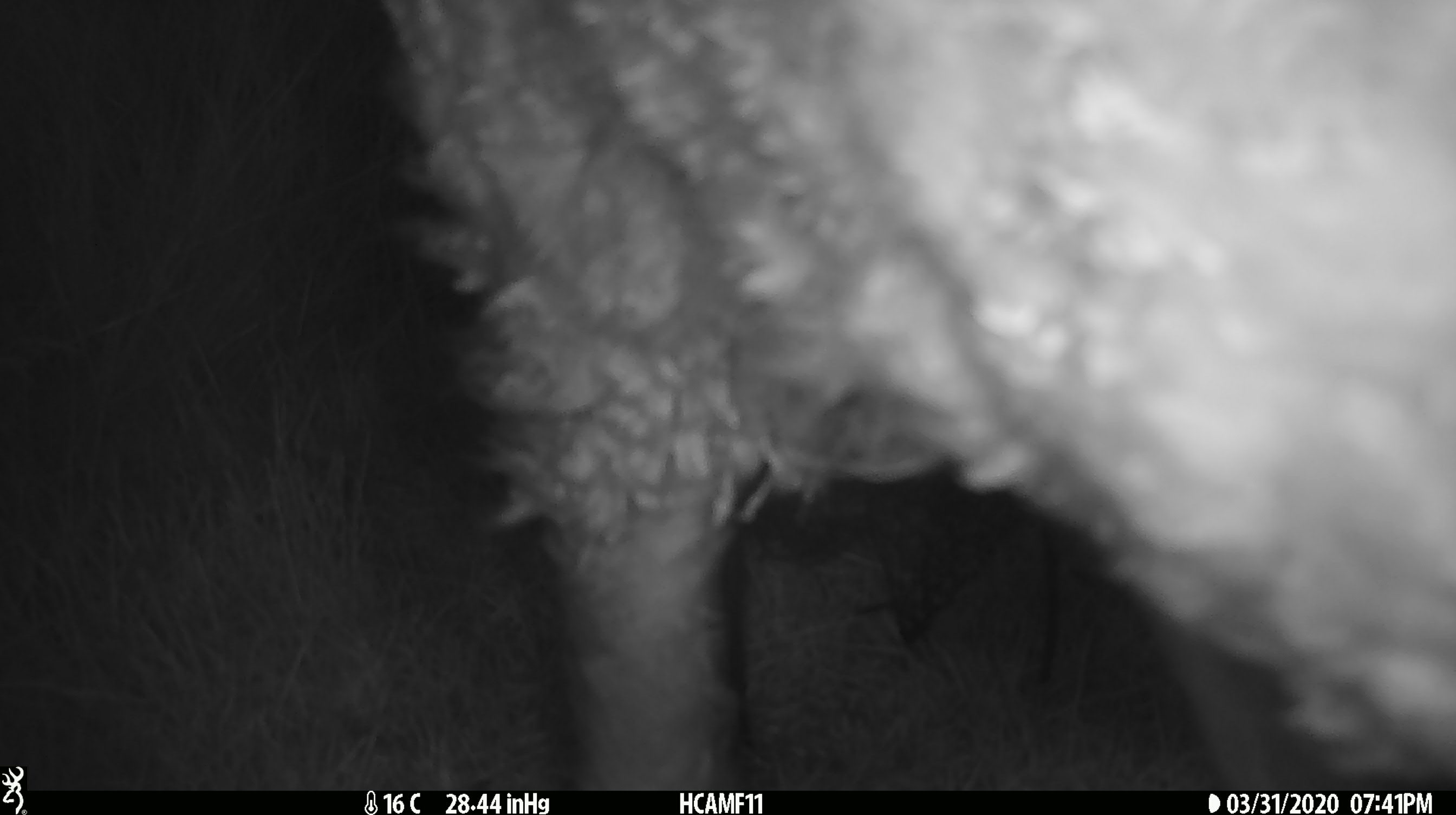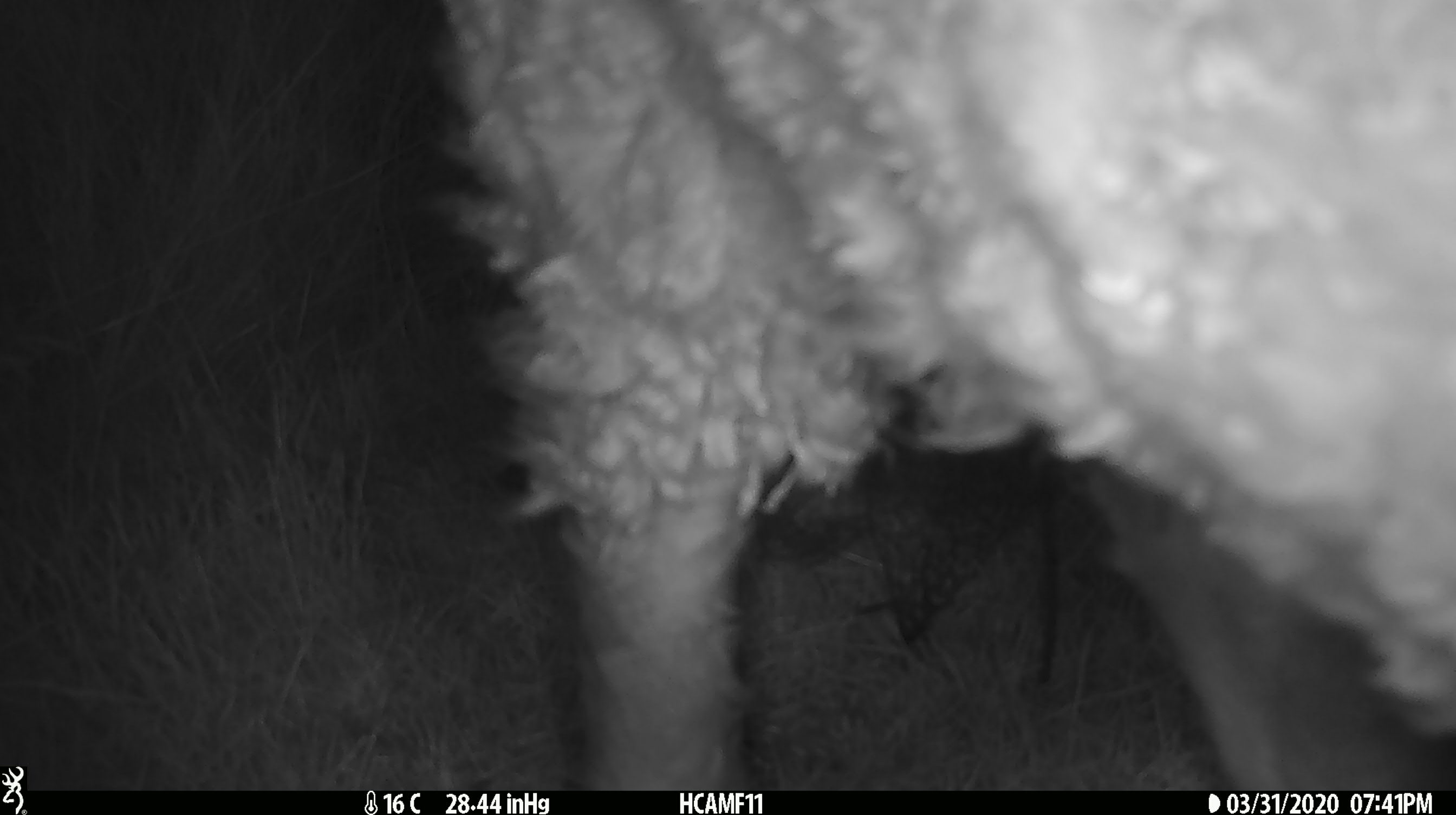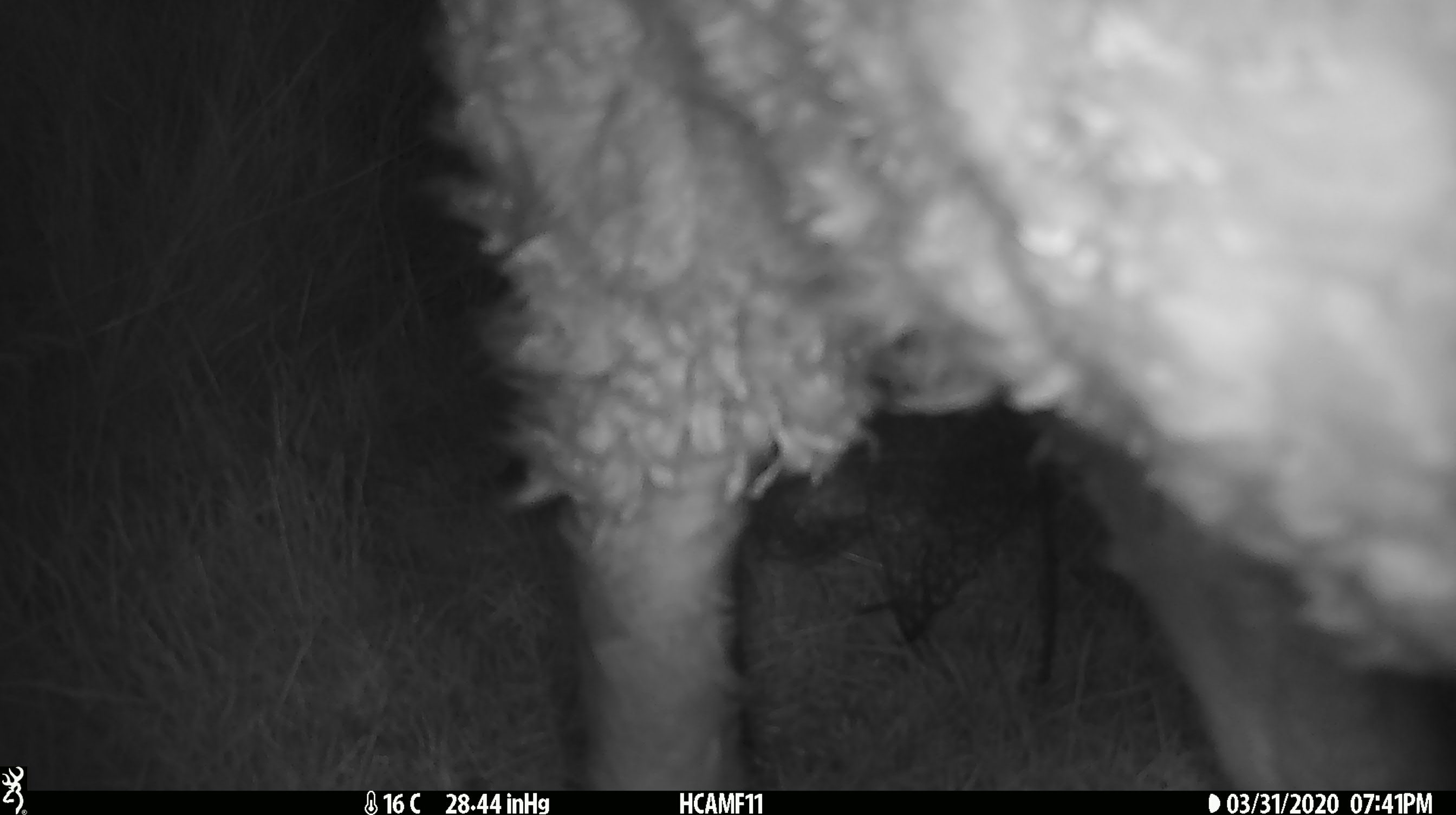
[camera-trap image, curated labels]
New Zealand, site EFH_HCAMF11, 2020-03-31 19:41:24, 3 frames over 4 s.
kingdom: Animalia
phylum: Chordata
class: Mammalia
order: Artiodactyla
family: Bovidae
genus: Ovis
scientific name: Ovis aries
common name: domestic sheep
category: sheep